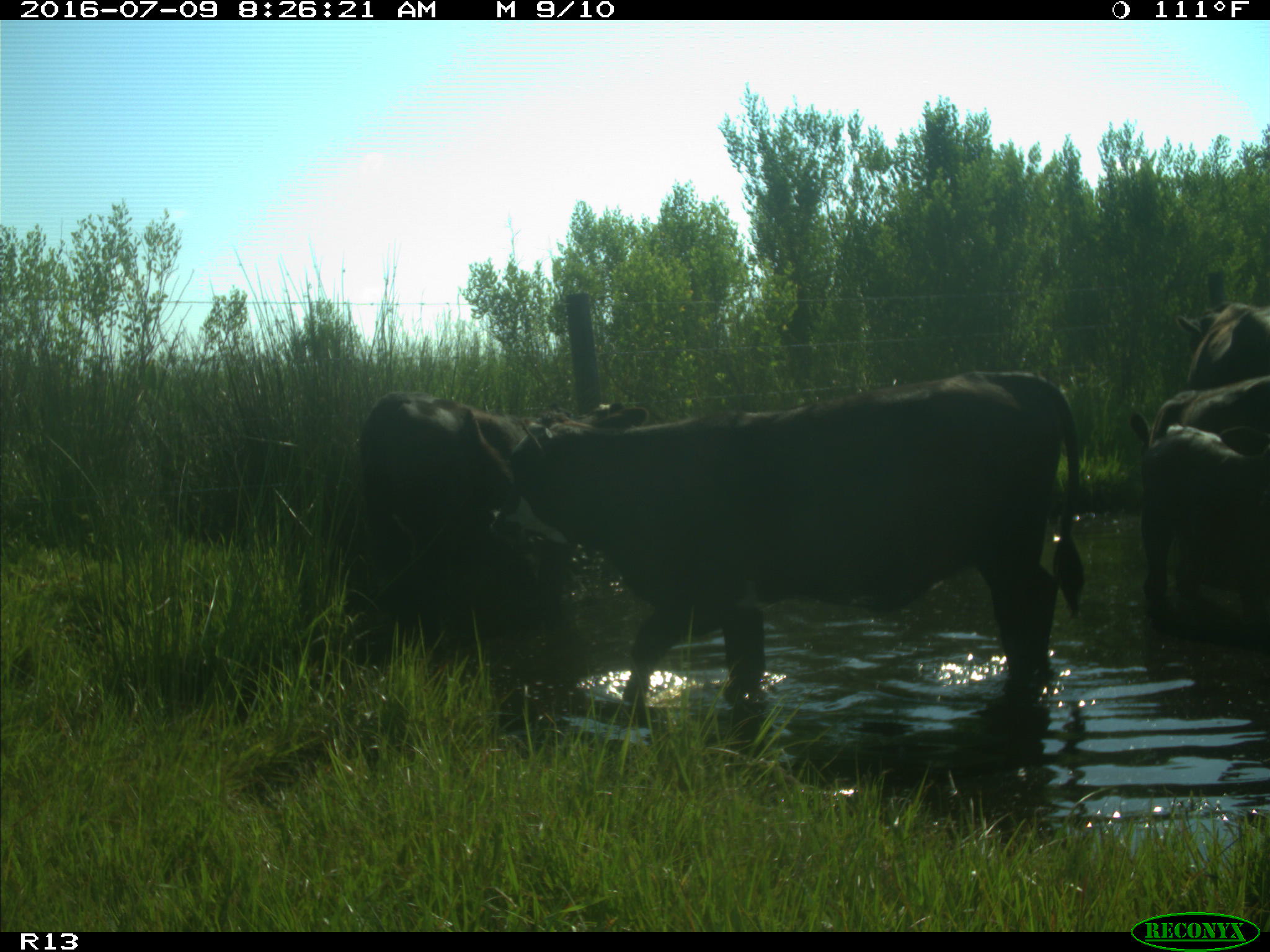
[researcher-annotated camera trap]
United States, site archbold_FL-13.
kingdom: Animalia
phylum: Chordata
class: Mammalia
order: Artiodactyla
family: Bovidae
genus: Bos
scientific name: Bos taurus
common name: domestic cow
Bos taurus (domestic cow).